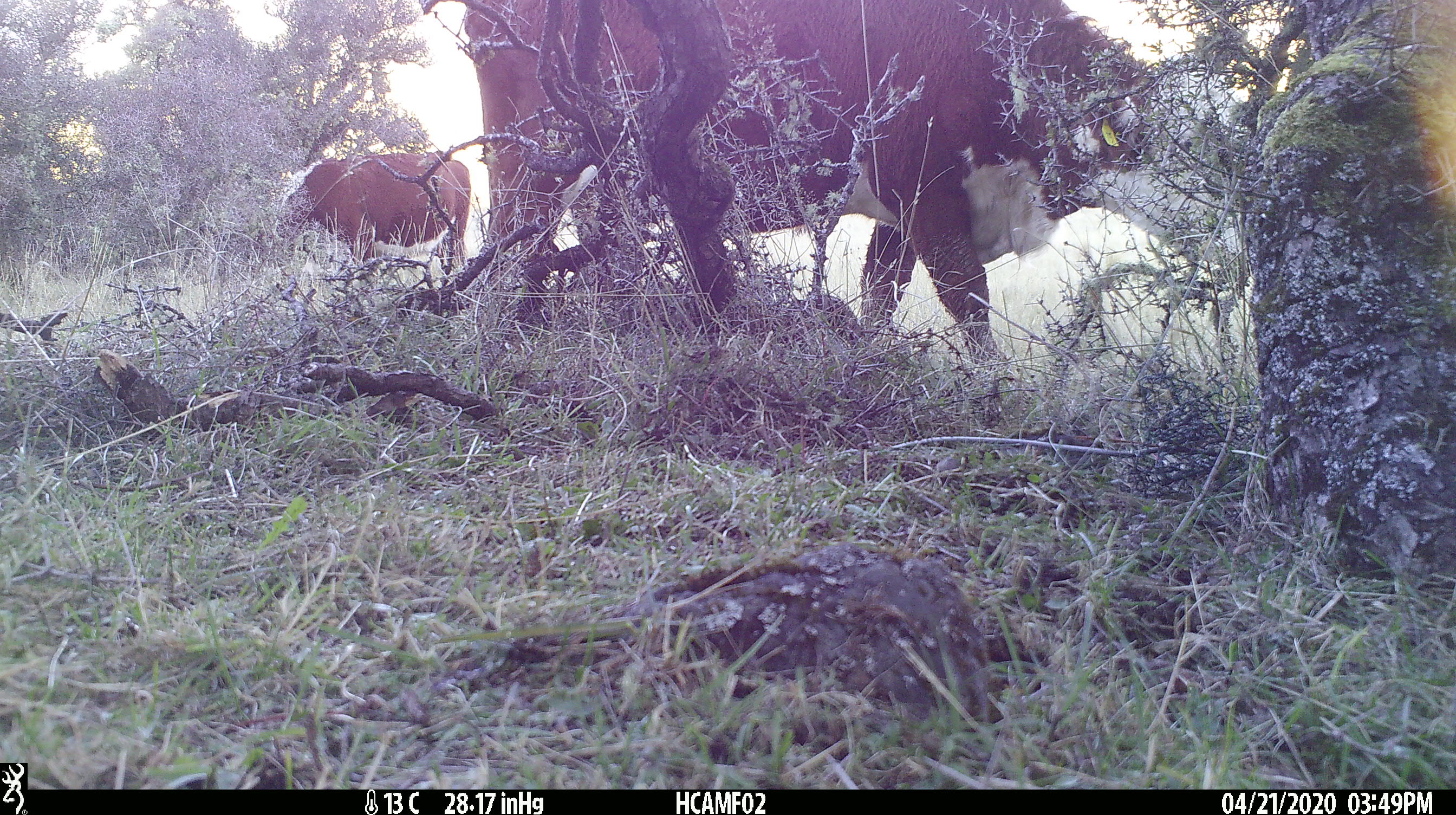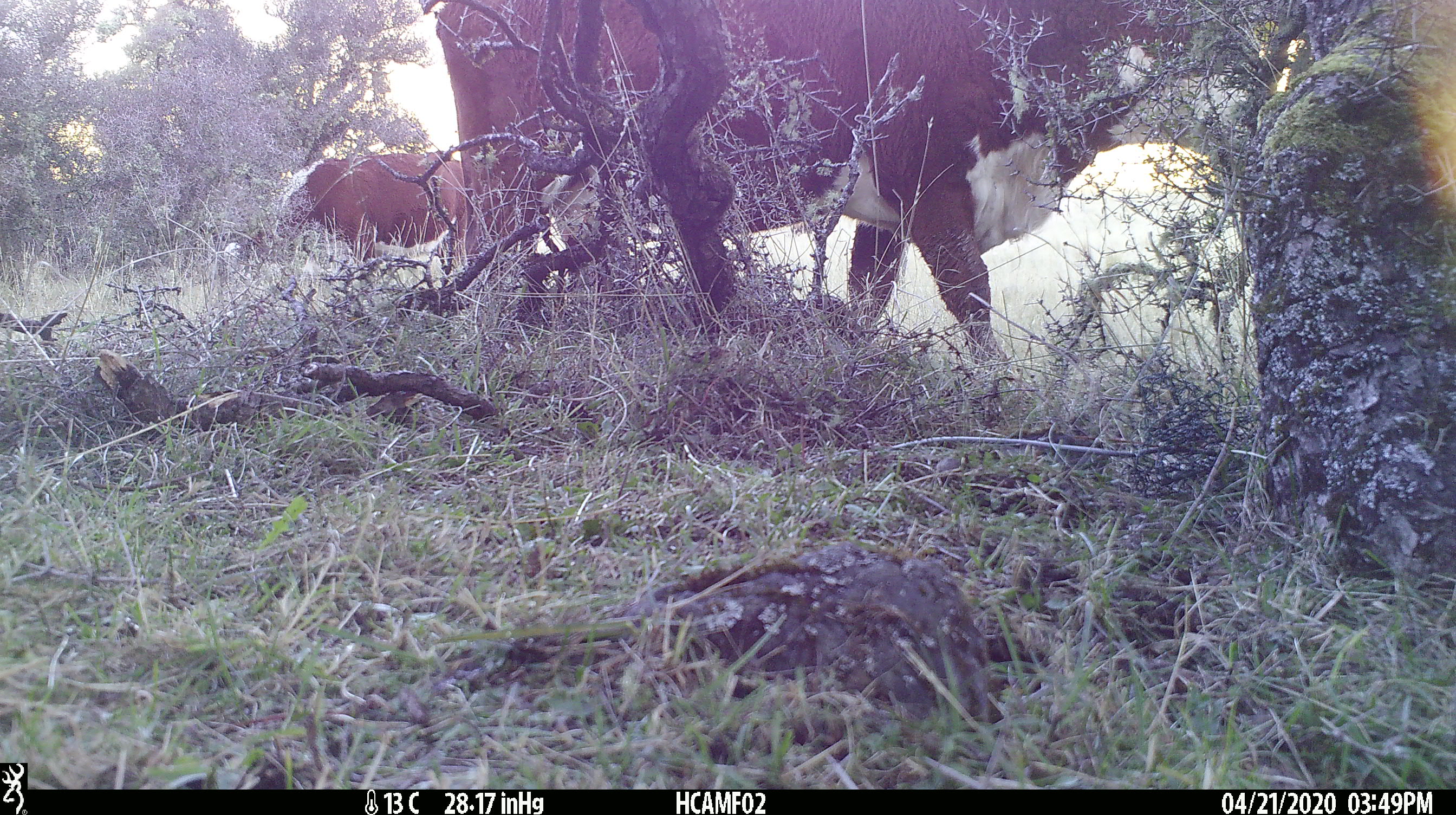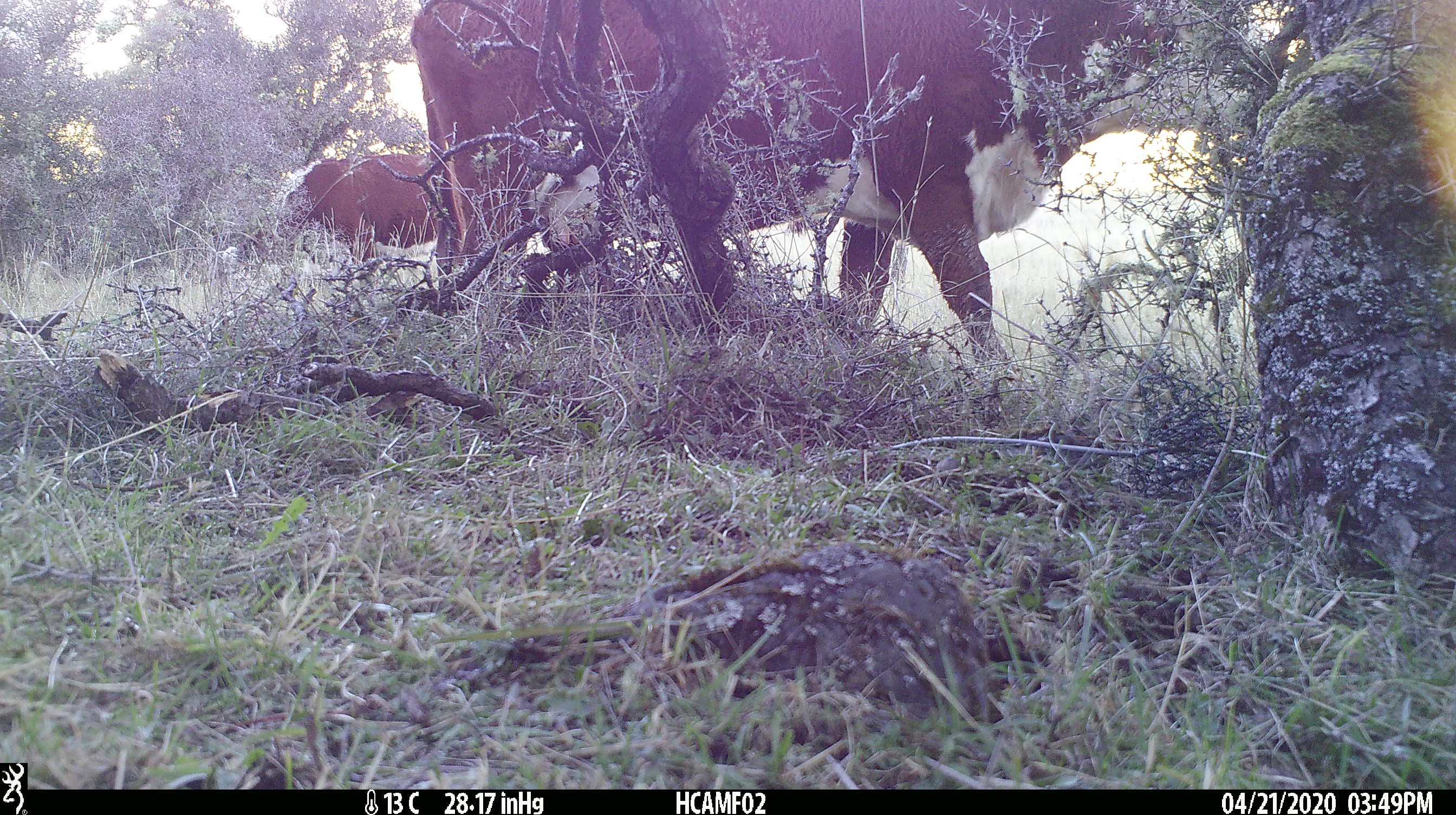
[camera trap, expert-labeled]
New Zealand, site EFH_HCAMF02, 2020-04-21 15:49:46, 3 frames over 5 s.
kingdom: Animalia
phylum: Chordata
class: Mammalia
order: Artiodactyla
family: Bovidae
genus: Bos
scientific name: Bos taurus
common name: domestic cow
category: cow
Cow (domestic cow) (Bos taurus).